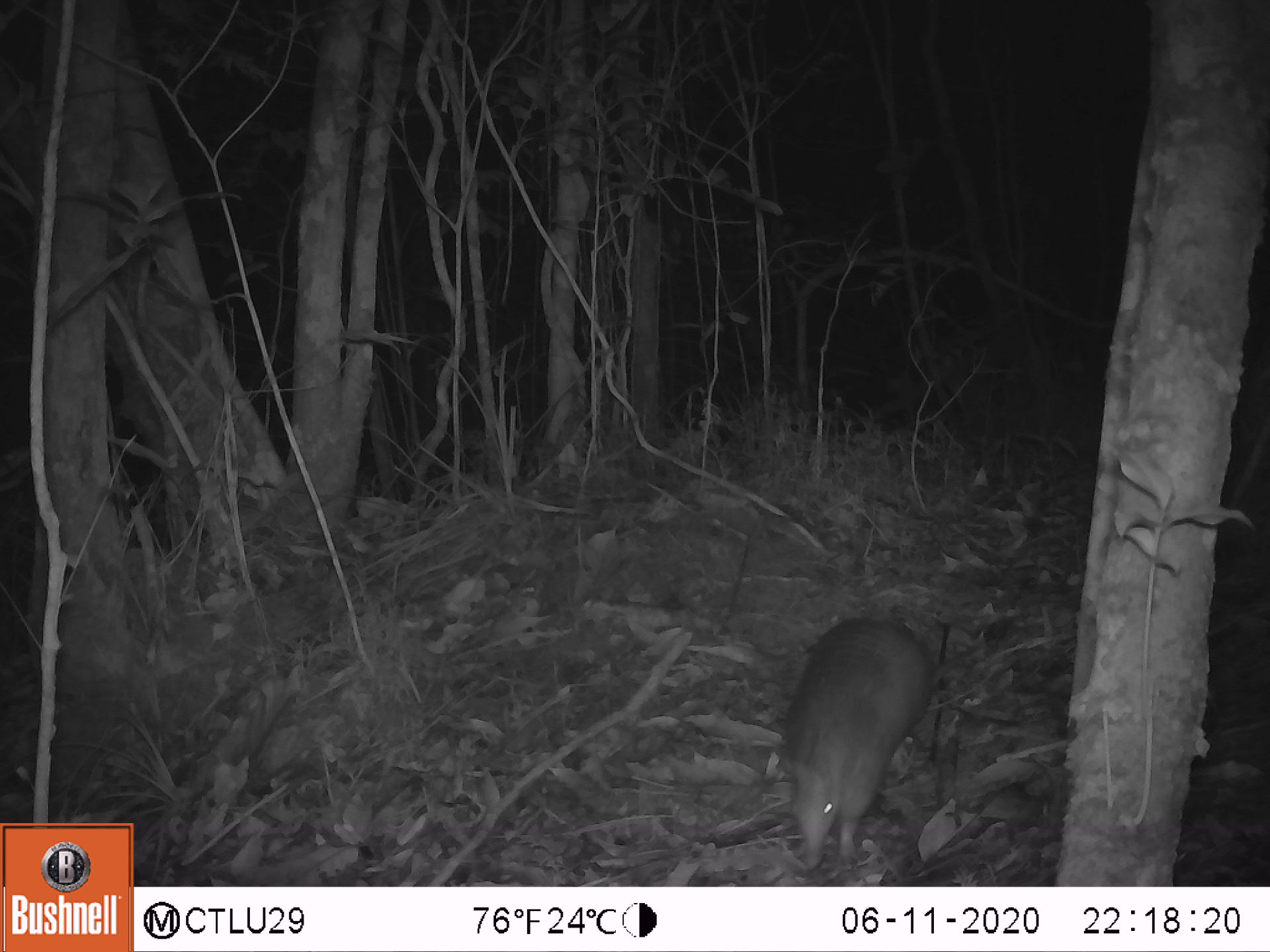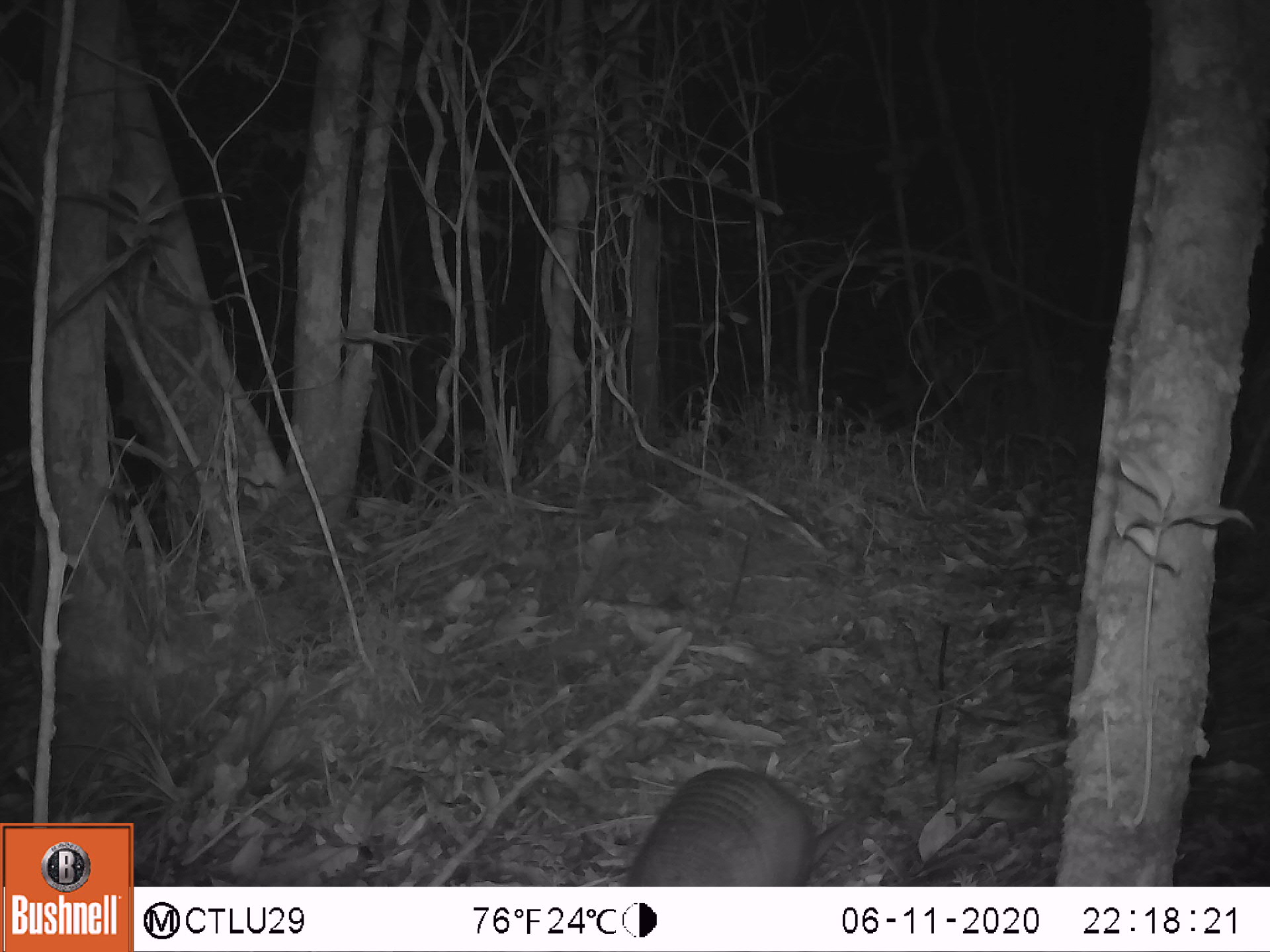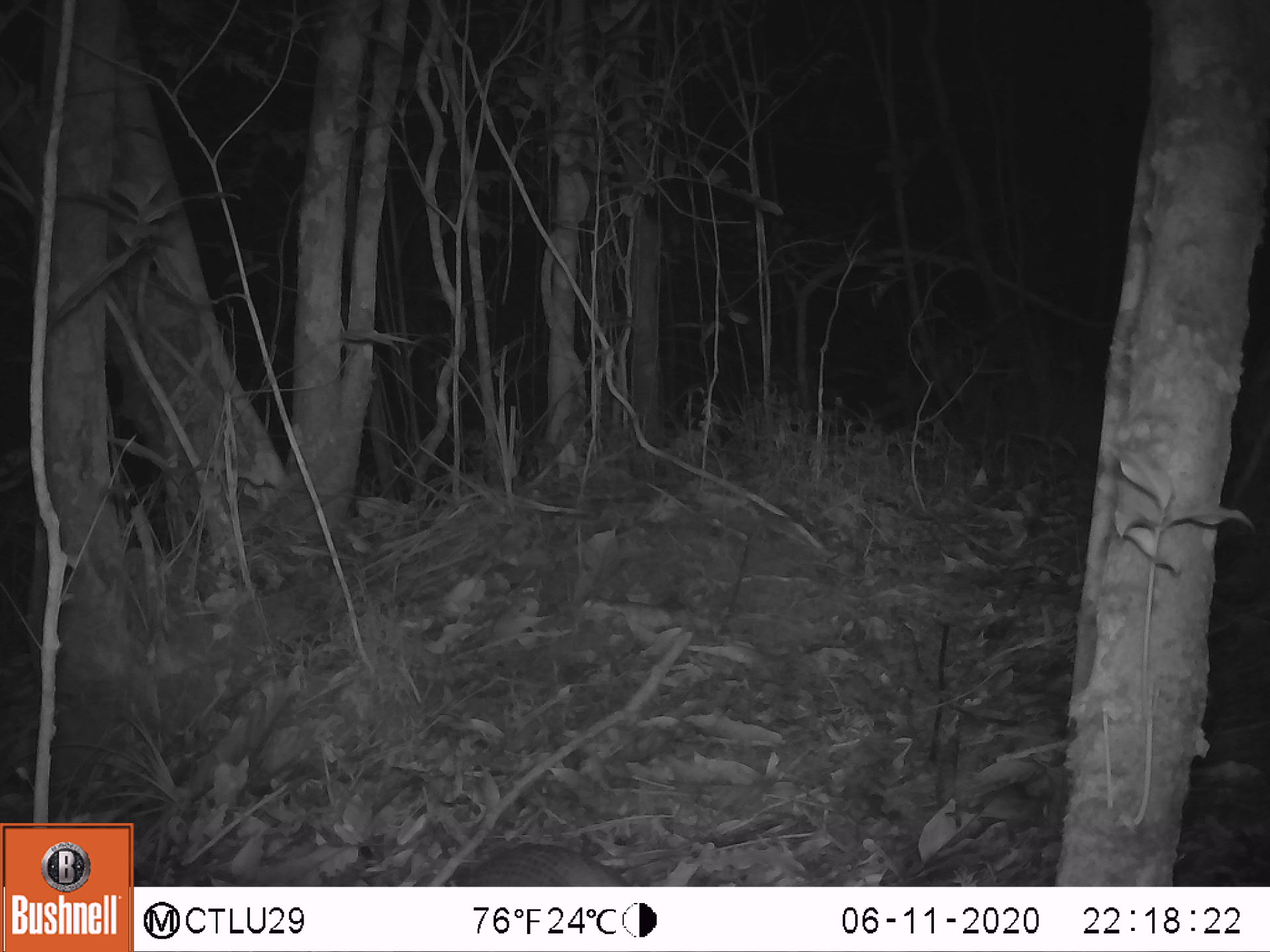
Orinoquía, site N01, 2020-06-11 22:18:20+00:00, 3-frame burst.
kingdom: Animalia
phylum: Chordata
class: Mammalia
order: Cingulata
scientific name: Cingulata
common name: armadillo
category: unknown armadillo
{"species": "unknown armadillo (armadillo) (Cingulata)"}